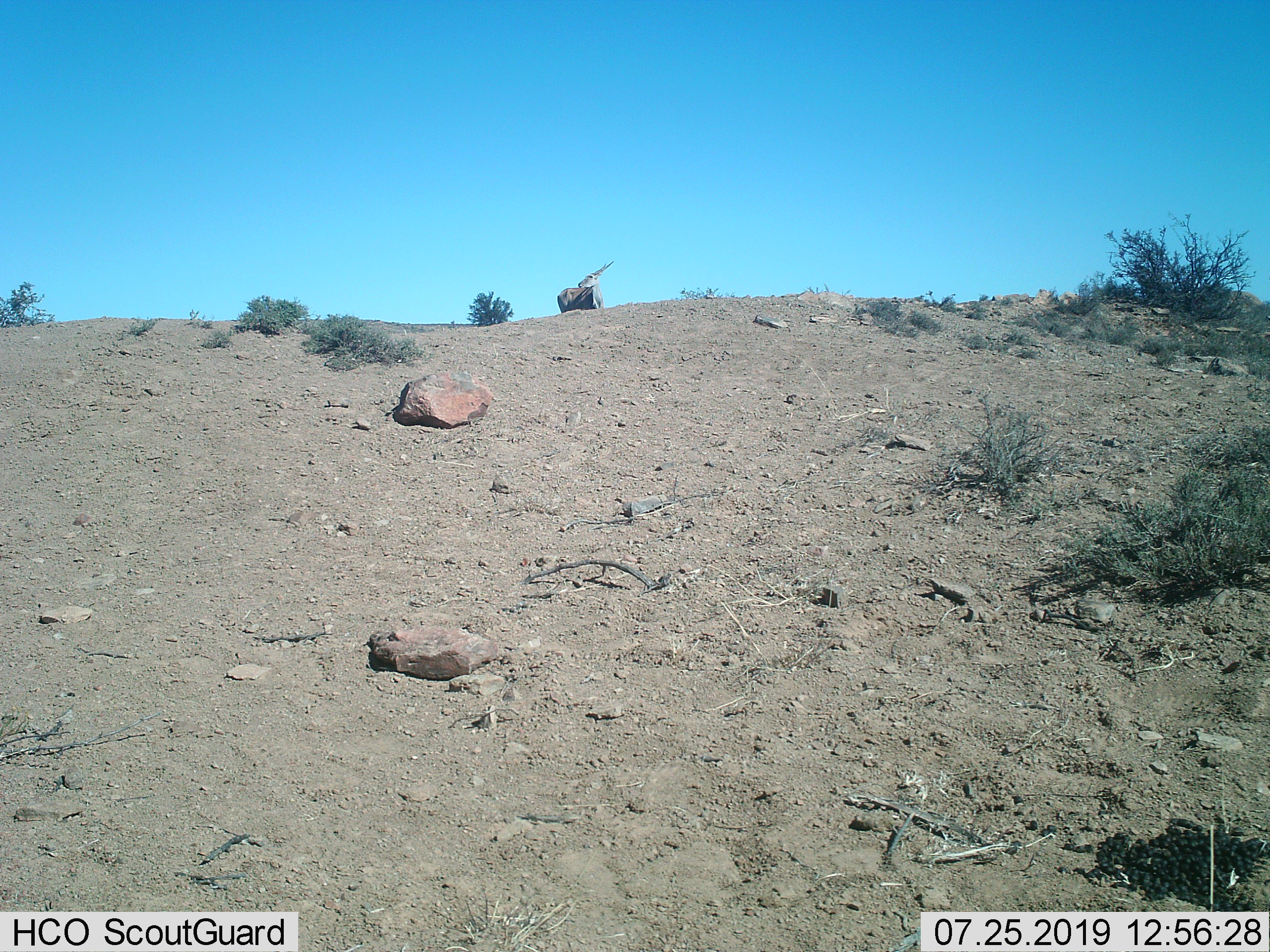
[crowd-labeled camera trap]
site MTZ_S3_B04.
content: unidentified animal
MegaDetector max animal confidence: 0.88